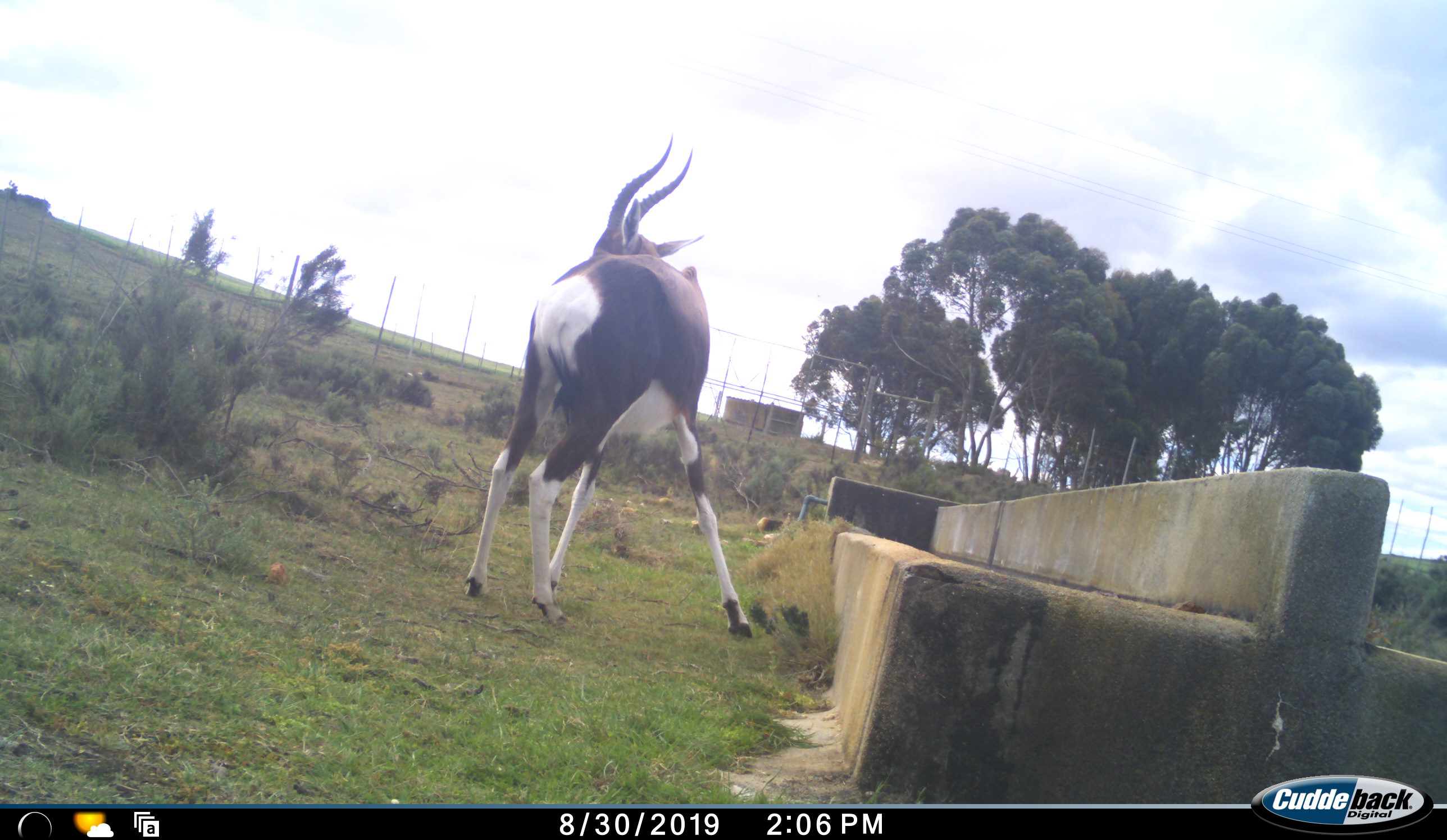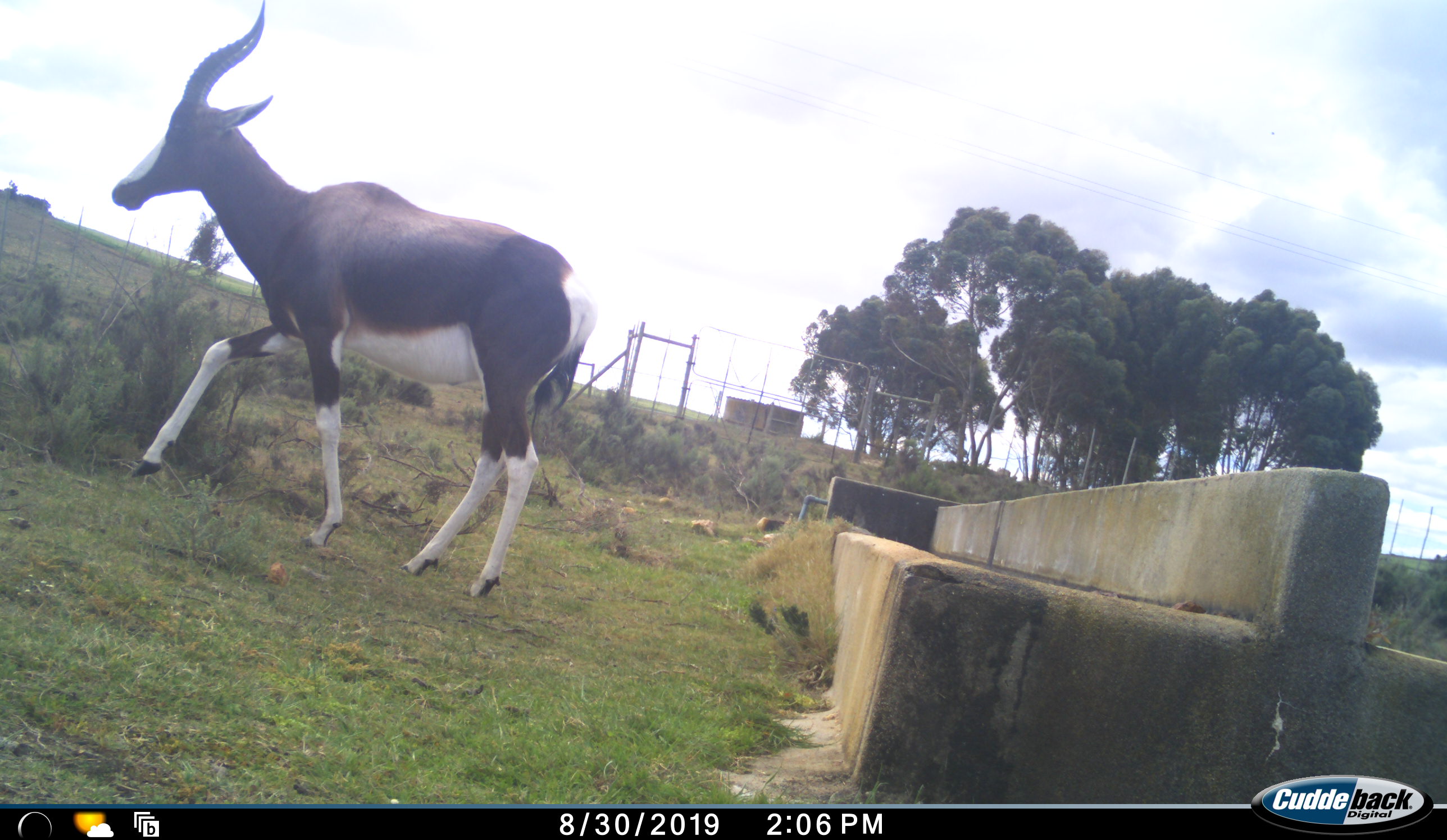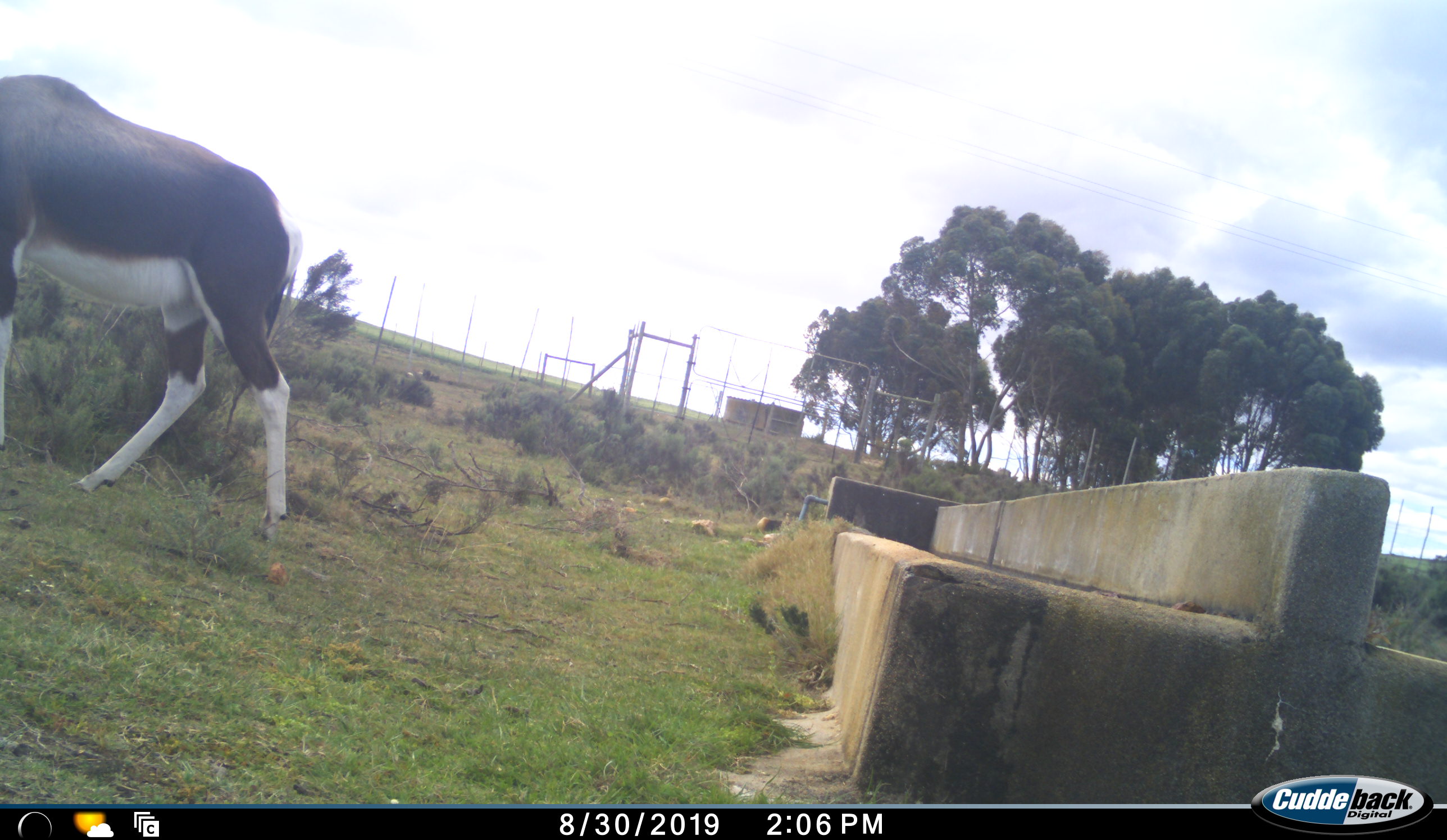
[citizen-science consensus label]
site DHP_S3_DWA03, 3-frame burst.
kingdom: Animalia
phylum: Chordata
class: Mammalia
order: Artiodactyla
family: Bovidae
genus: Damaliscus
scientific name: Damaliscus pygargus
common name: bontebok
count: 1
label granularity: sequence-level